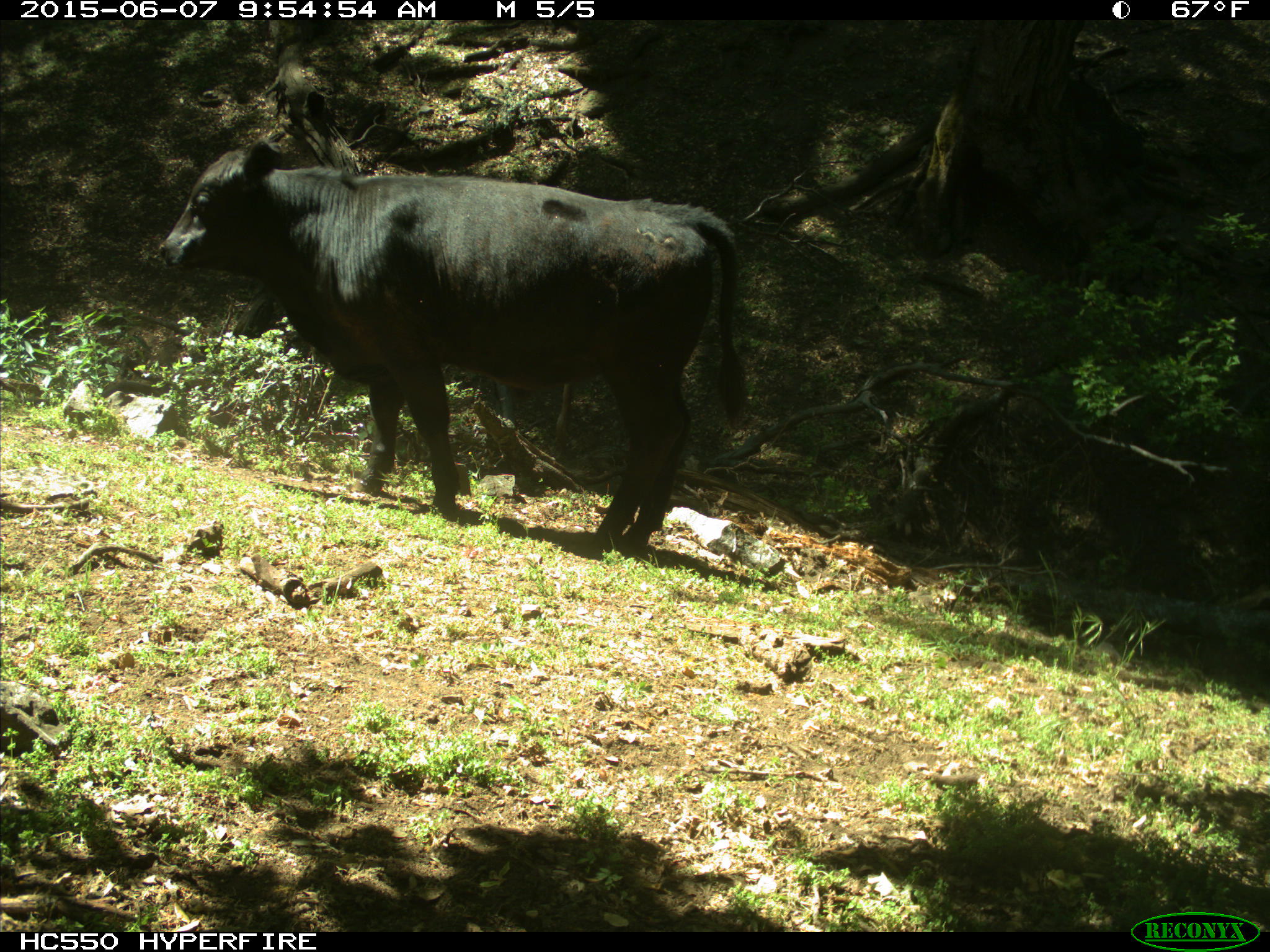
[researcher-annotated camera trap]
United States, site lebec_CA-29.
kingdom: Animalia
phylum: Chordata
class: Mammalia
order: Artiodactyla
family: Bovidae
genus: Bos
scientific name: Bos taurus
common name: domestic cow